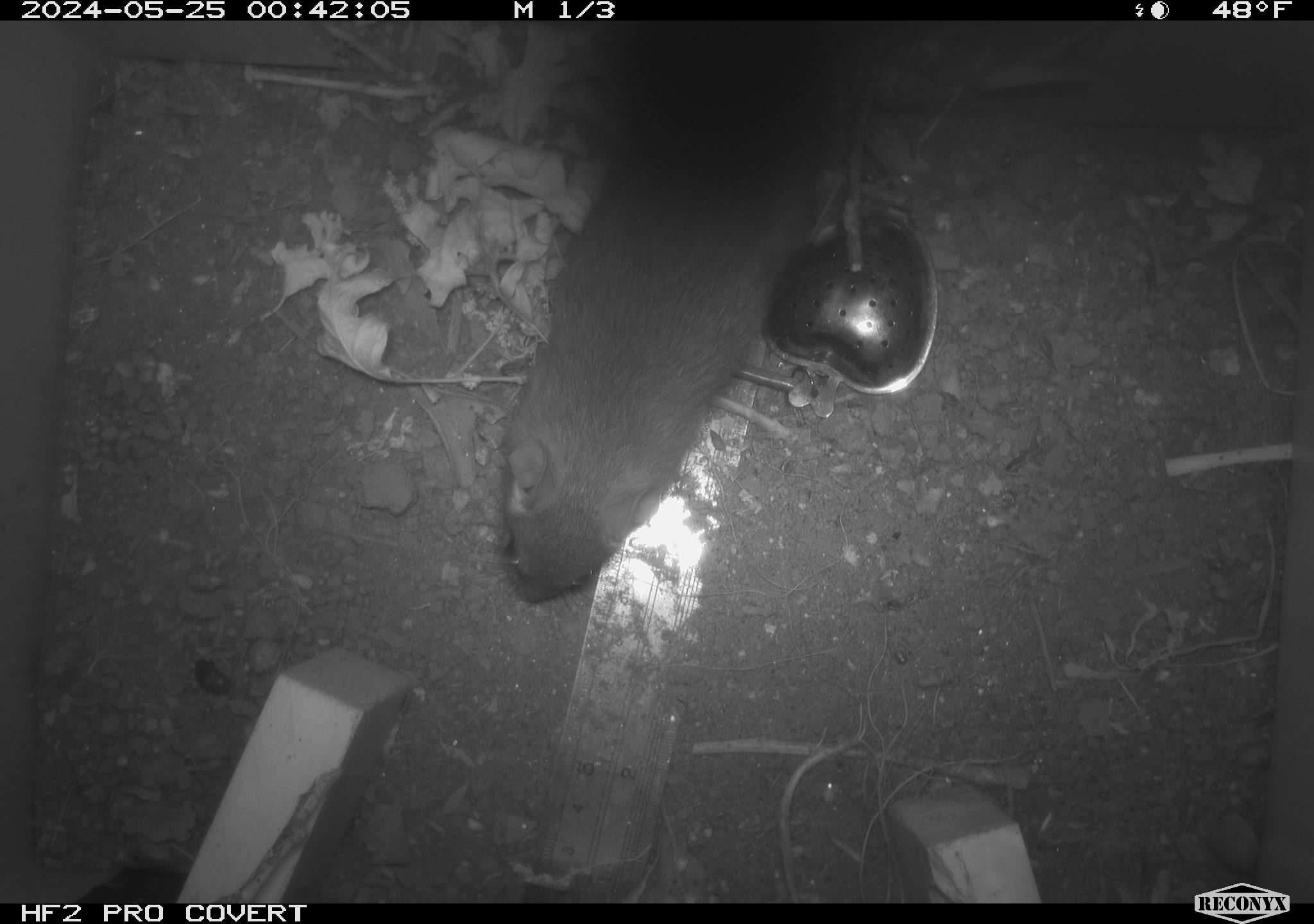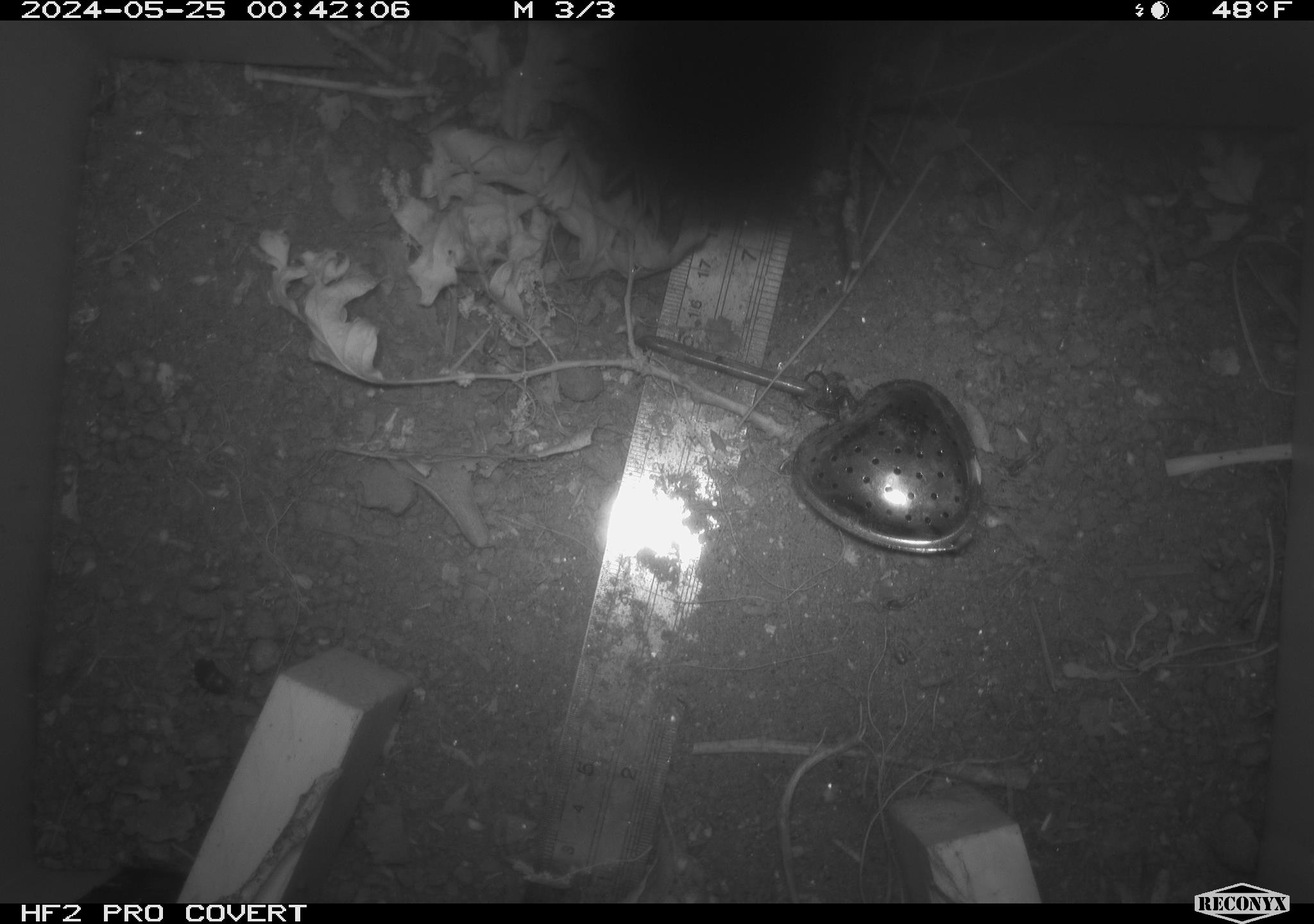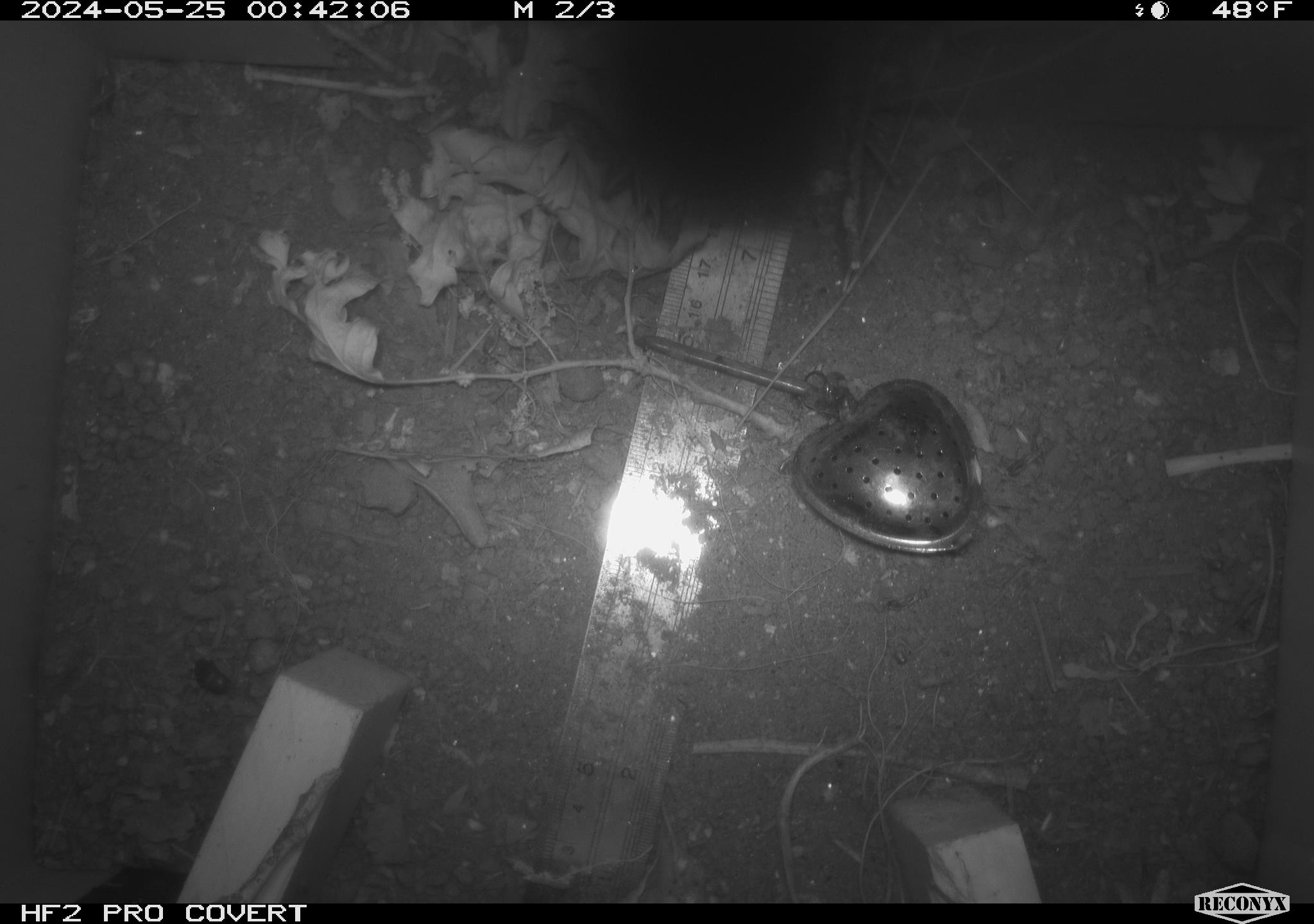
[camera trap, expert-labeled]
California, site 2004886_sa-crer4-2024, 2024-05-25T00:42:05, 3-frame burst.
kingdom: Animalia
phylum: Chordata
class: Mammalia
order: Rodentia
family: Muridae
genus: Rattus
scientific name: Rattus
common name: rat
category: rattus species